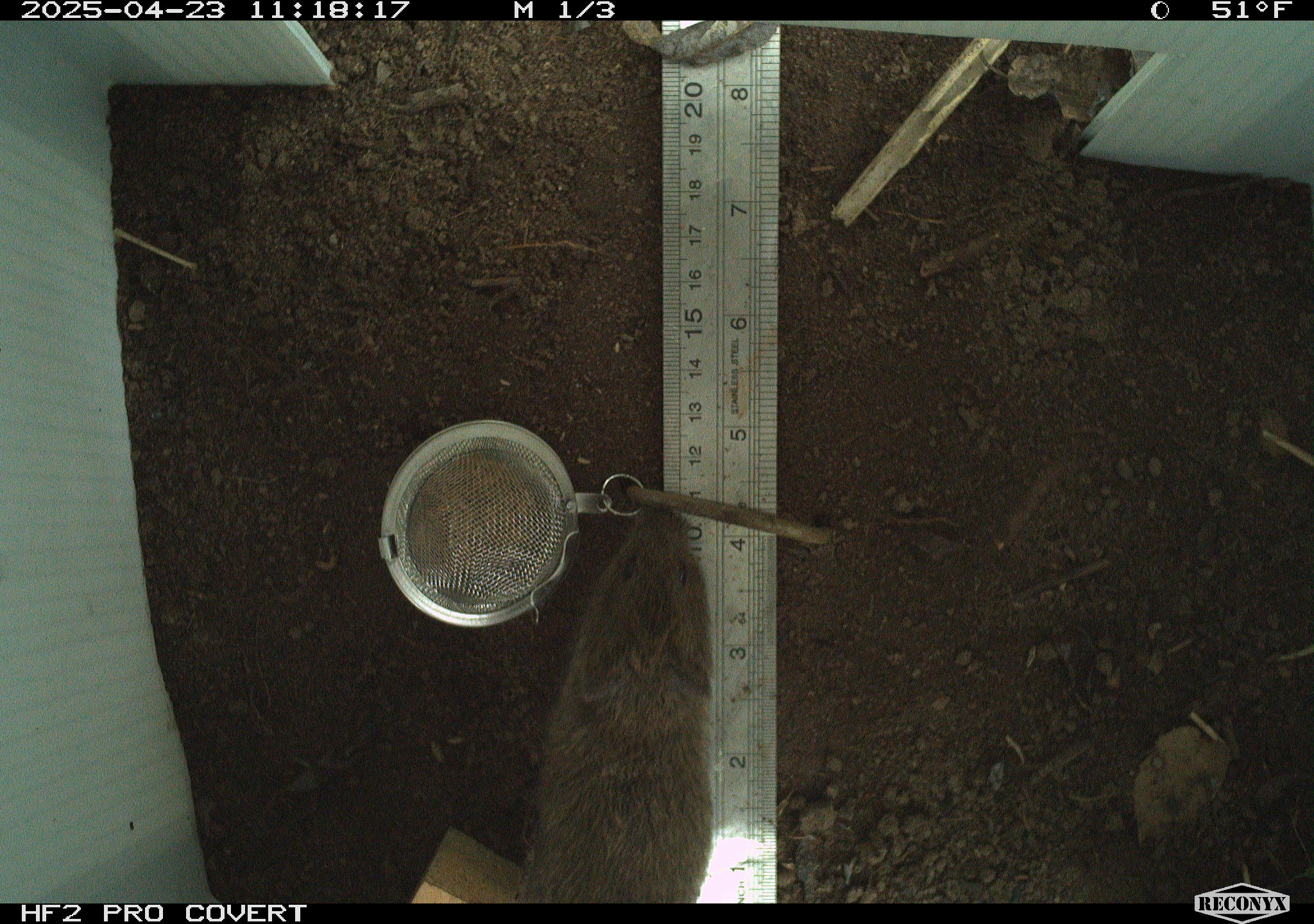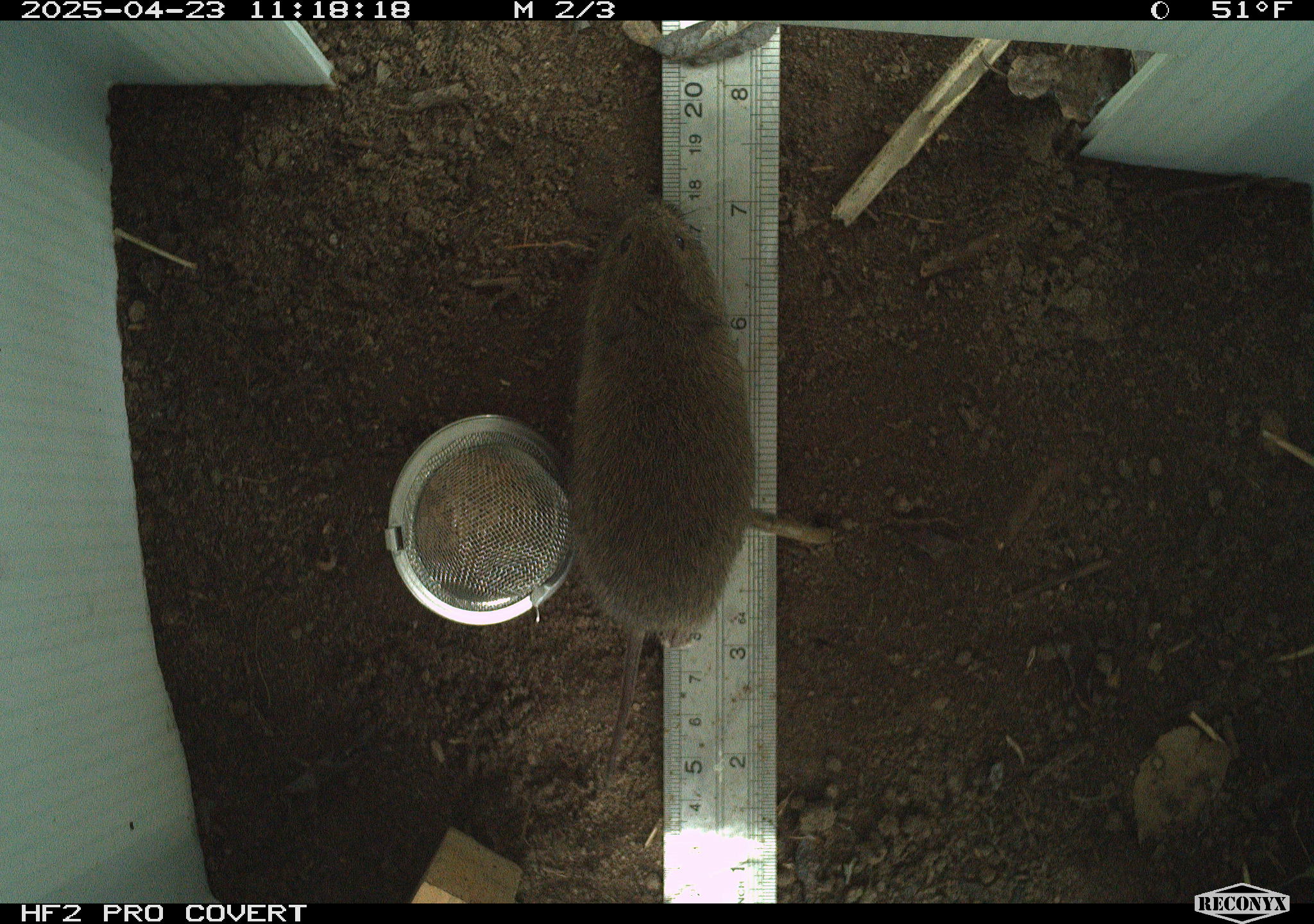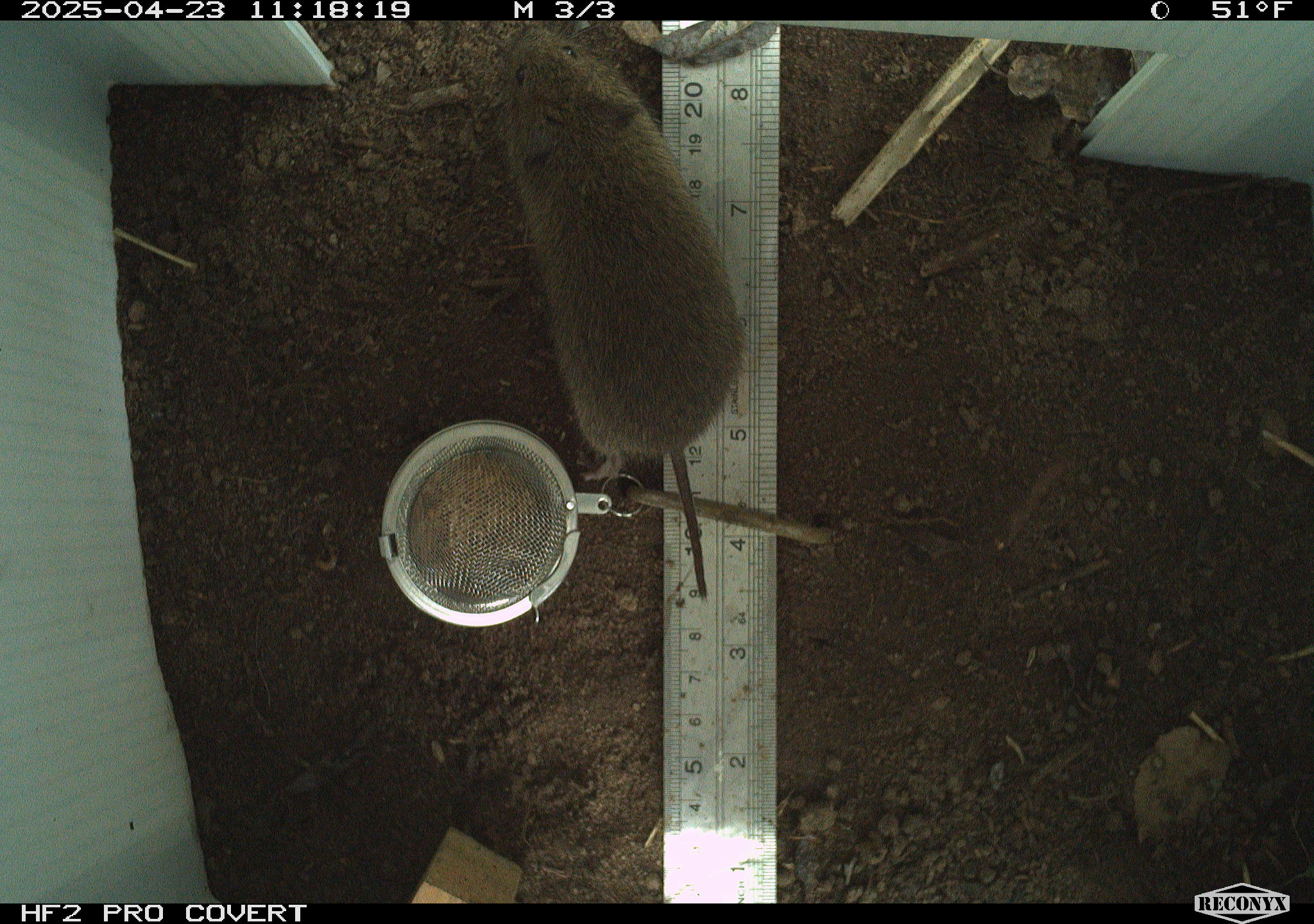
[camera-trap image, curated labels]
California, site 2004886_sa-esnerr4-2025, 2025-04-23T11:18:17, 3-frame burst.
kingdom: Animalia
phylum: Chordata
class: Mammalia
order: Rodentia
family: Cricetidae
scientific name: Arvicolinae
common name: voles, lemmings, and muskrats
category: arvicolinae subfamily